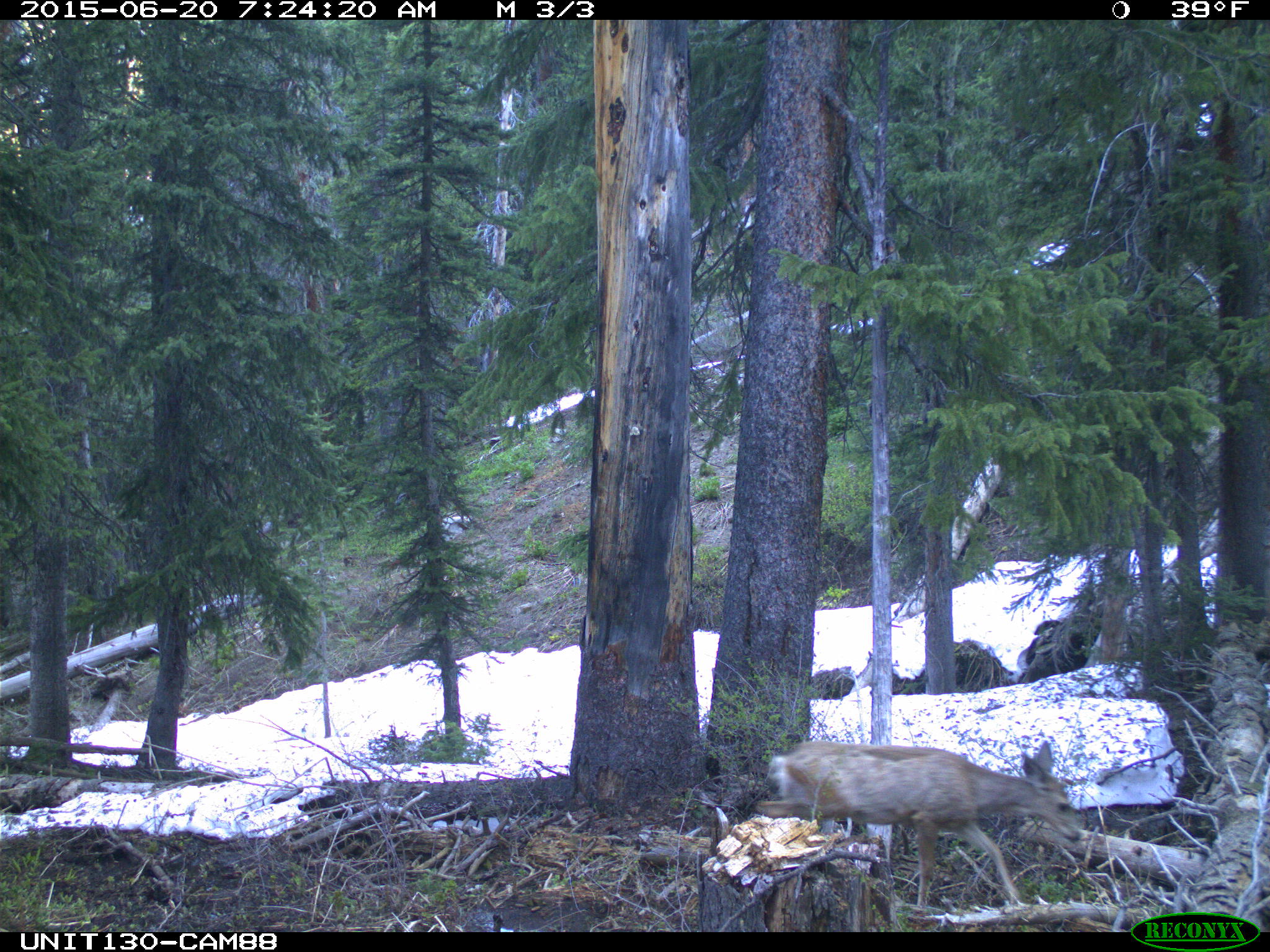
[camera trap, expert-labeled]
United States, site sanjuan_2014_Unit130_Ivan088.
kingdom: Animalia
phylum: Chordata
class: Mammalia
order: Artiodactyla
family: Cervidae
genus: Odocoileus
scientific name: Odocoileus hemionus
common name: mule deer